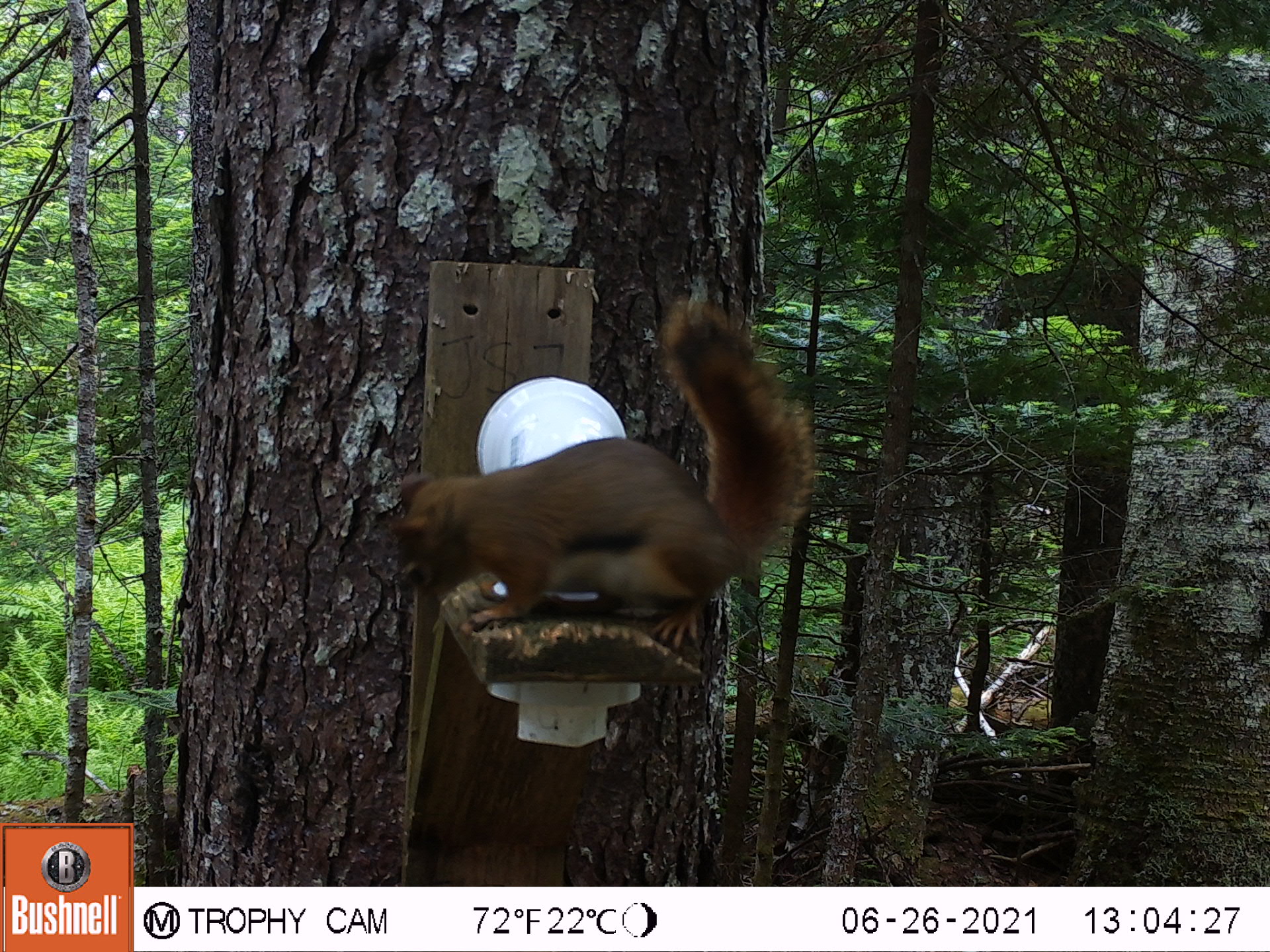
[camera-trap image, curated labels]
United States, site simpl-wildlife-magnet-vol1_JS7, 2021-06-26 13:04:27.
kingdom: Animalia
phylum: Chordata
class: Mammalia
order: Rodentia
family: Sciuridae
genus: Tamiasciurus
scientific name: Tamiasciurus hudsonicus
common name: red squirrel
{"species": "red squirrel (Tamiasciurus hudsonicus)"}